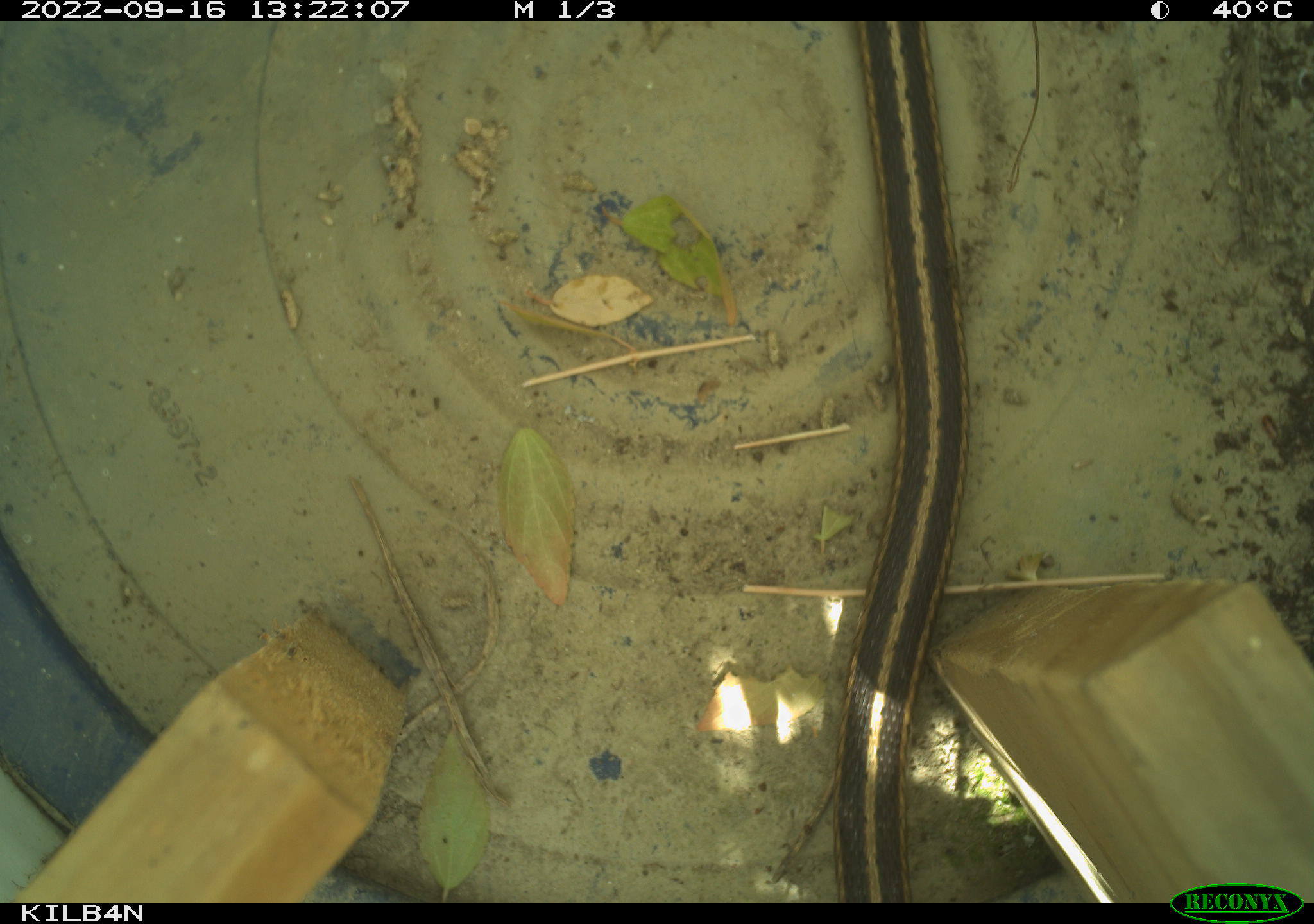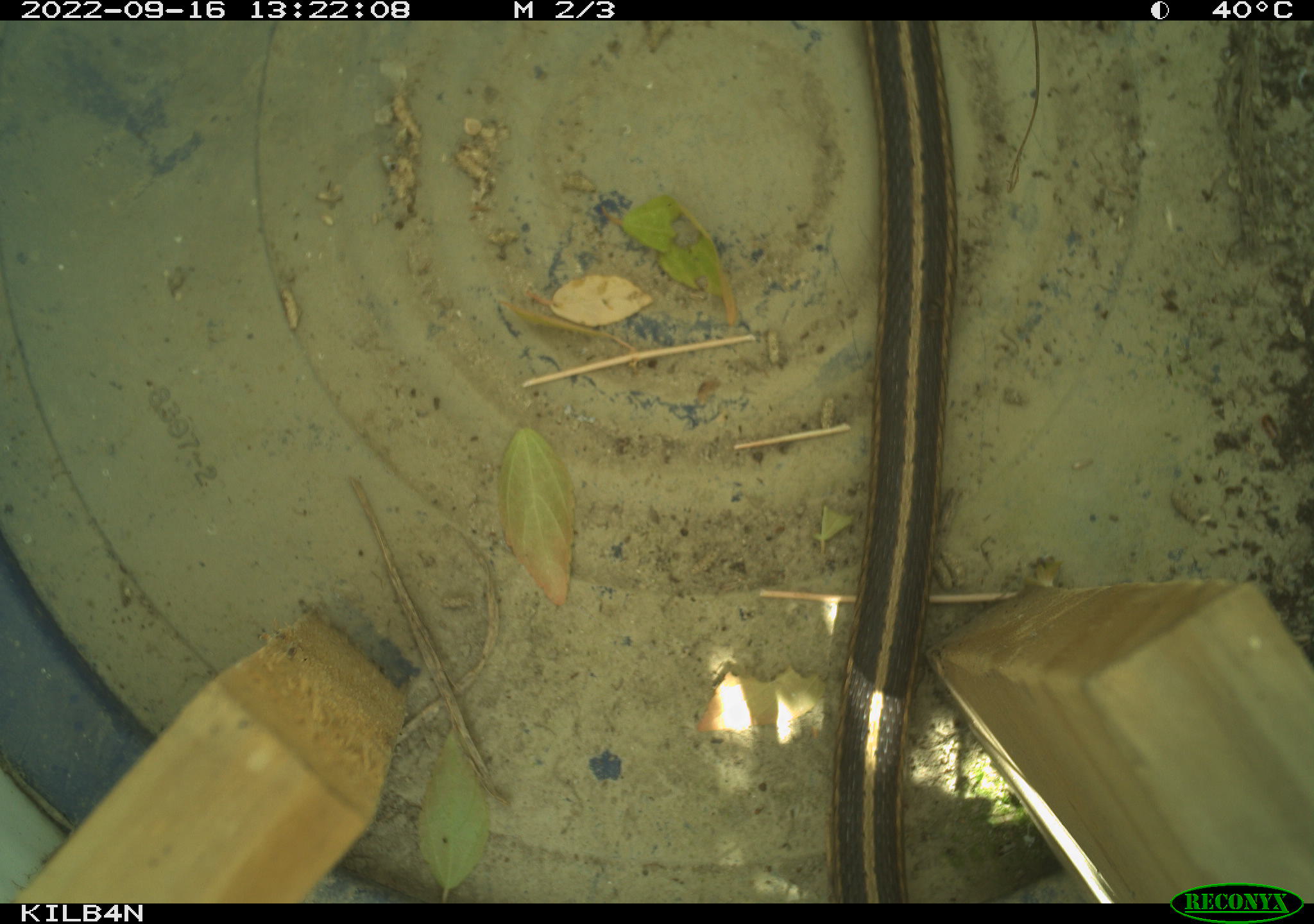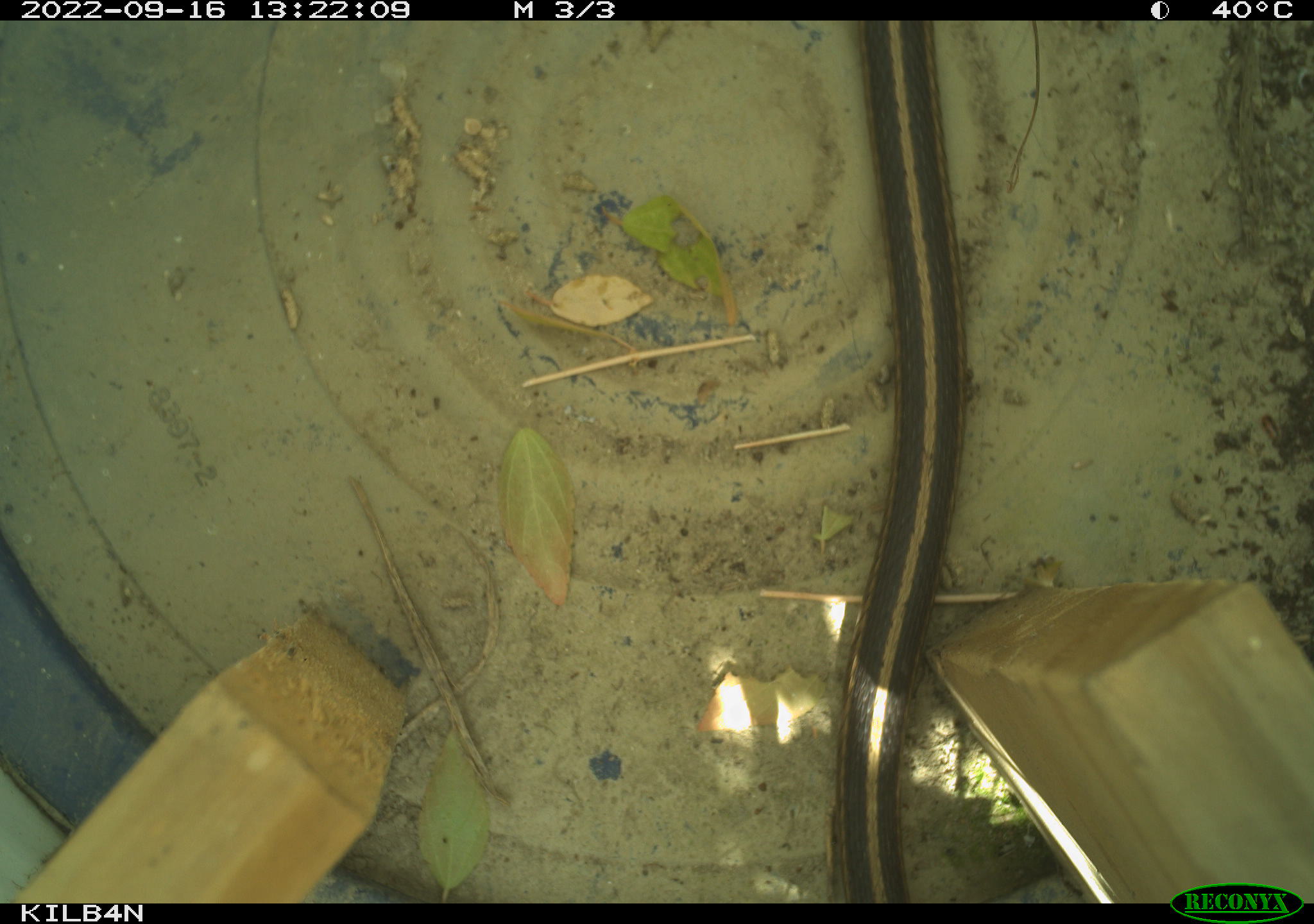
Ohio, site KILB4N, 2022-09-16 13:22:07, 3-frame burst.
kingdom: Animalia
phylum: Chordata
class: Reptilia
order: Squamata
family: Colubridae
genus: Thamnophis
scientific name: Thamnophis sirtalis sirtalis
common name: eastern gartersnake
Eastern gartersnake (Thamnophis sirtalis sirtalis).